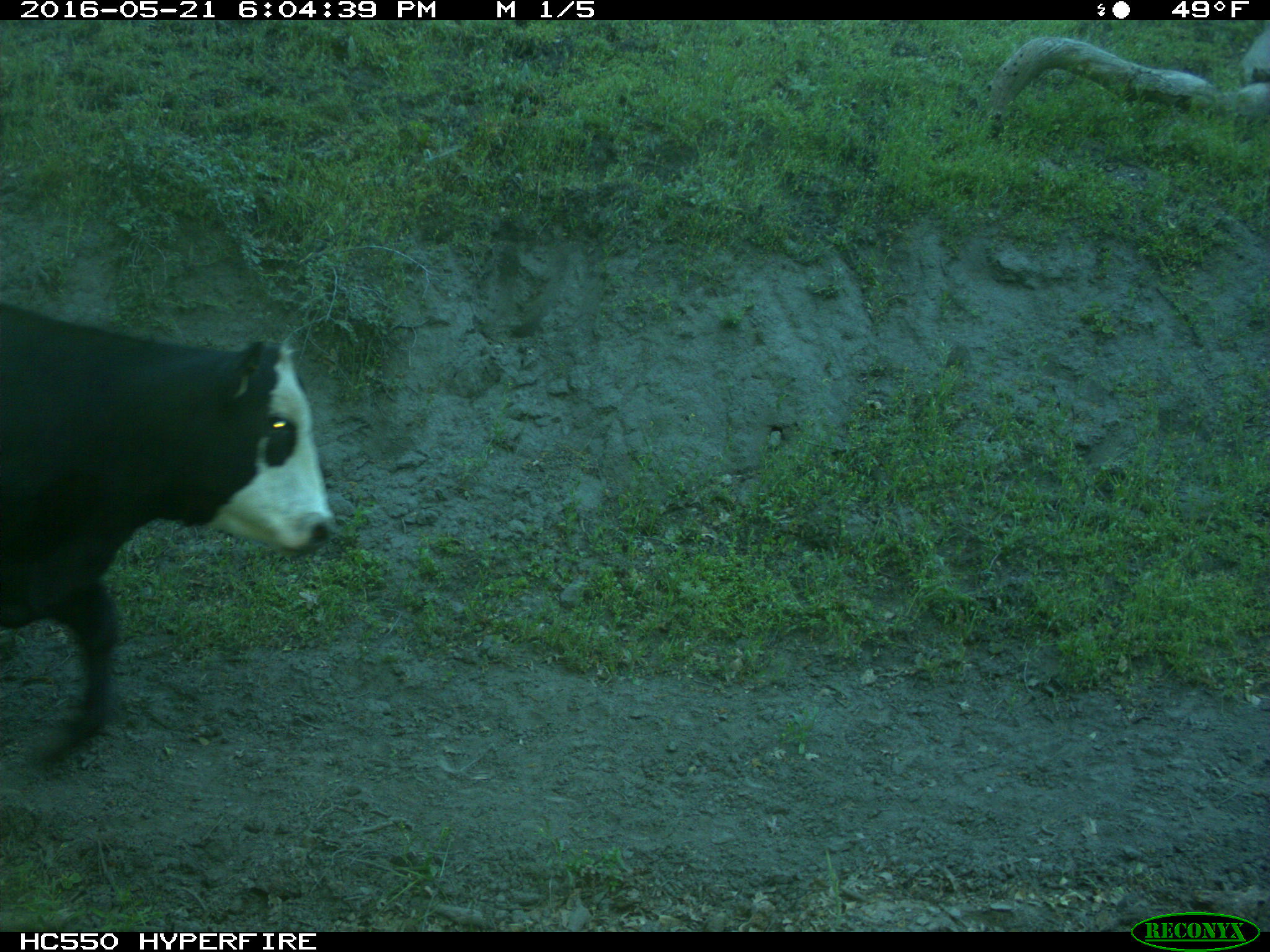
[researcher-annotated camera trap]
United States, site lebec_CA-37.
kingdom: Animalia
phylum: Chordata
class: Mammalia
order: Artiodactyla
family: Bovidae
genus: Bos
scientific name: Bos taurus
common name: domestic cow